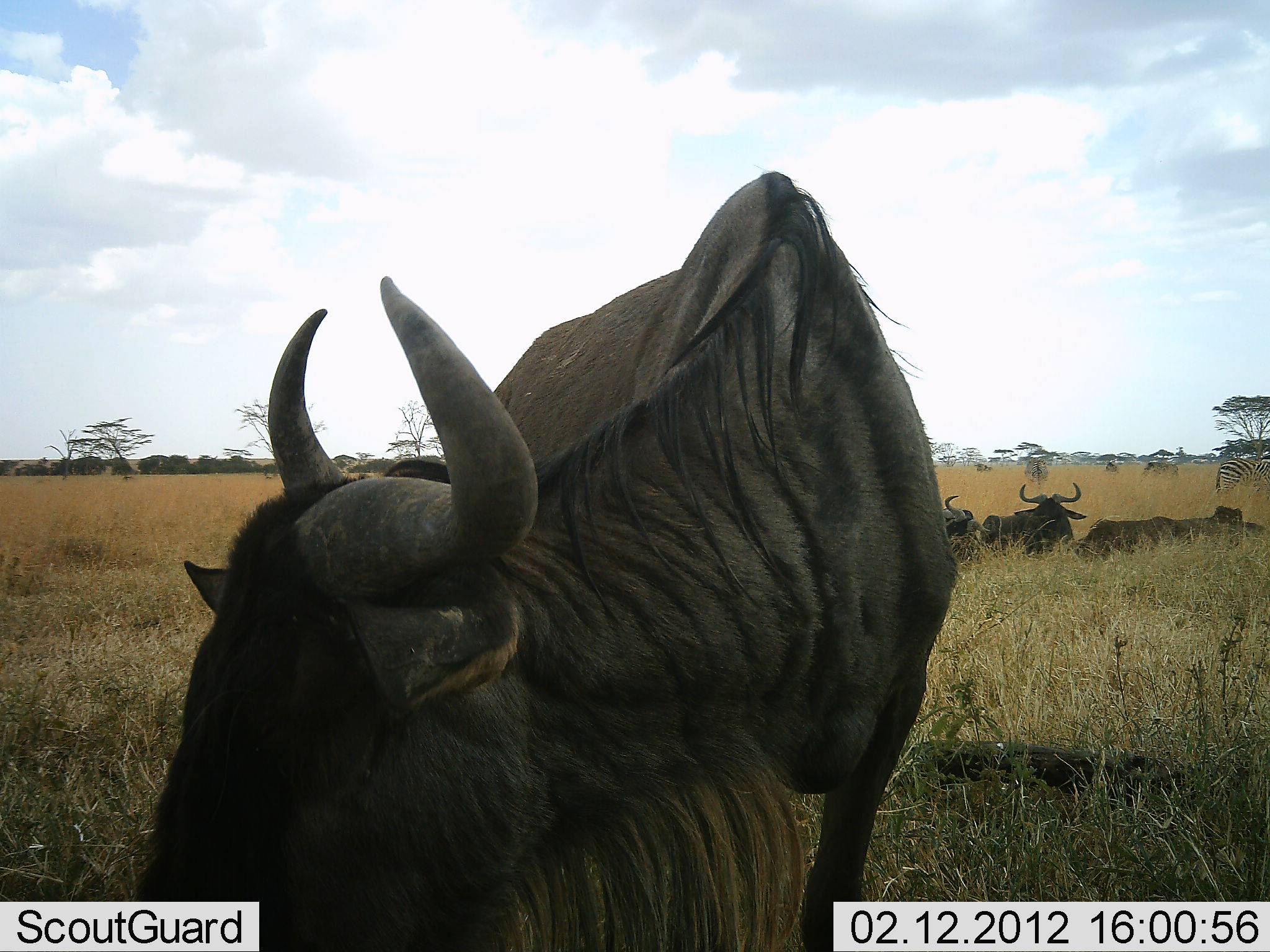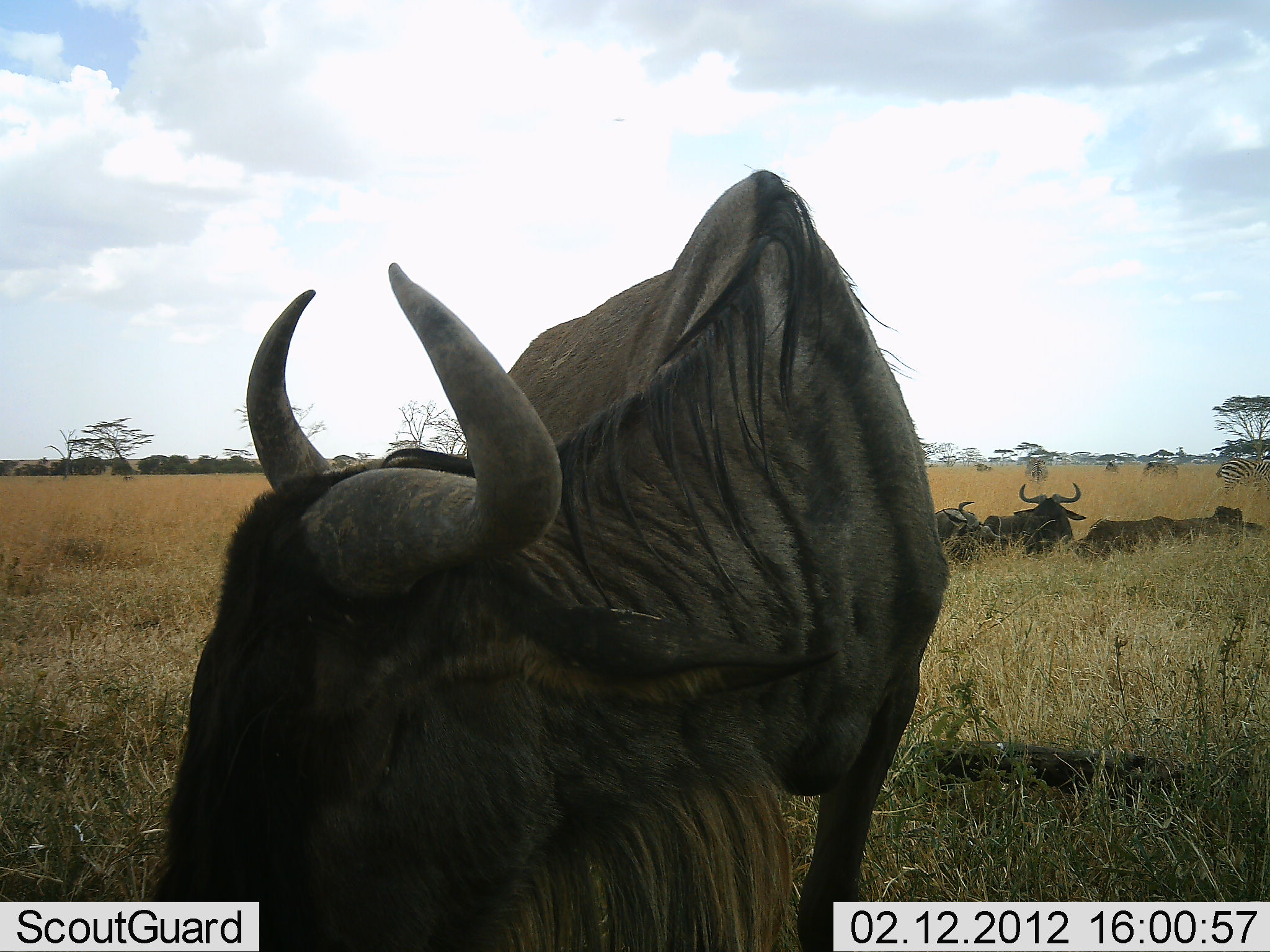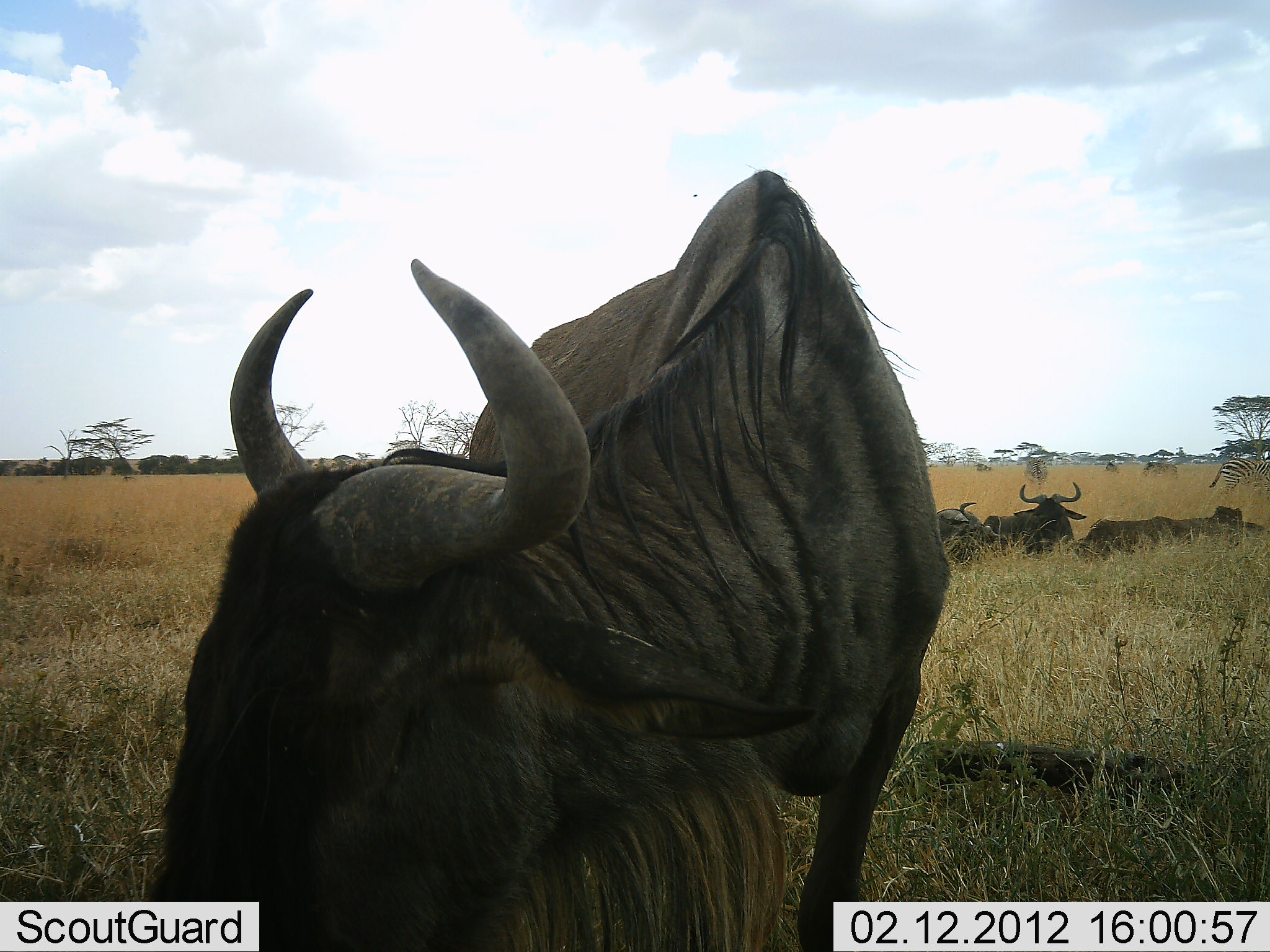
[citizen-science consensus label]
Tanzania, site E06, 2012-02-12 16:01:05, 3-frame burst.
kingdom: Animalia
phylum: Chordata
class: Mammalia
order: Artiodactyla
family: Bovidae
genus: Connochaetes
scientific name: Connochaetes taurinus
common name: blue wildebeest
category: wildebeest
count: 5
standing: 50%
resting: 75%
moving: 0%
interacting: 0%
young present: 0%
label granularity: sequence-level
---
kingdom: Animalia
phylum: Chordata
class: Mammalia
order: Perissodactyla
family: Equidae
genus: Equus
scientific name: Equus quagga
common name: plains zebra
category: zebra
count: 1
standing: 67%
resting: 0%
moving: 0%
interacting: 0%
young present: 0%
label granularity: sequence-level